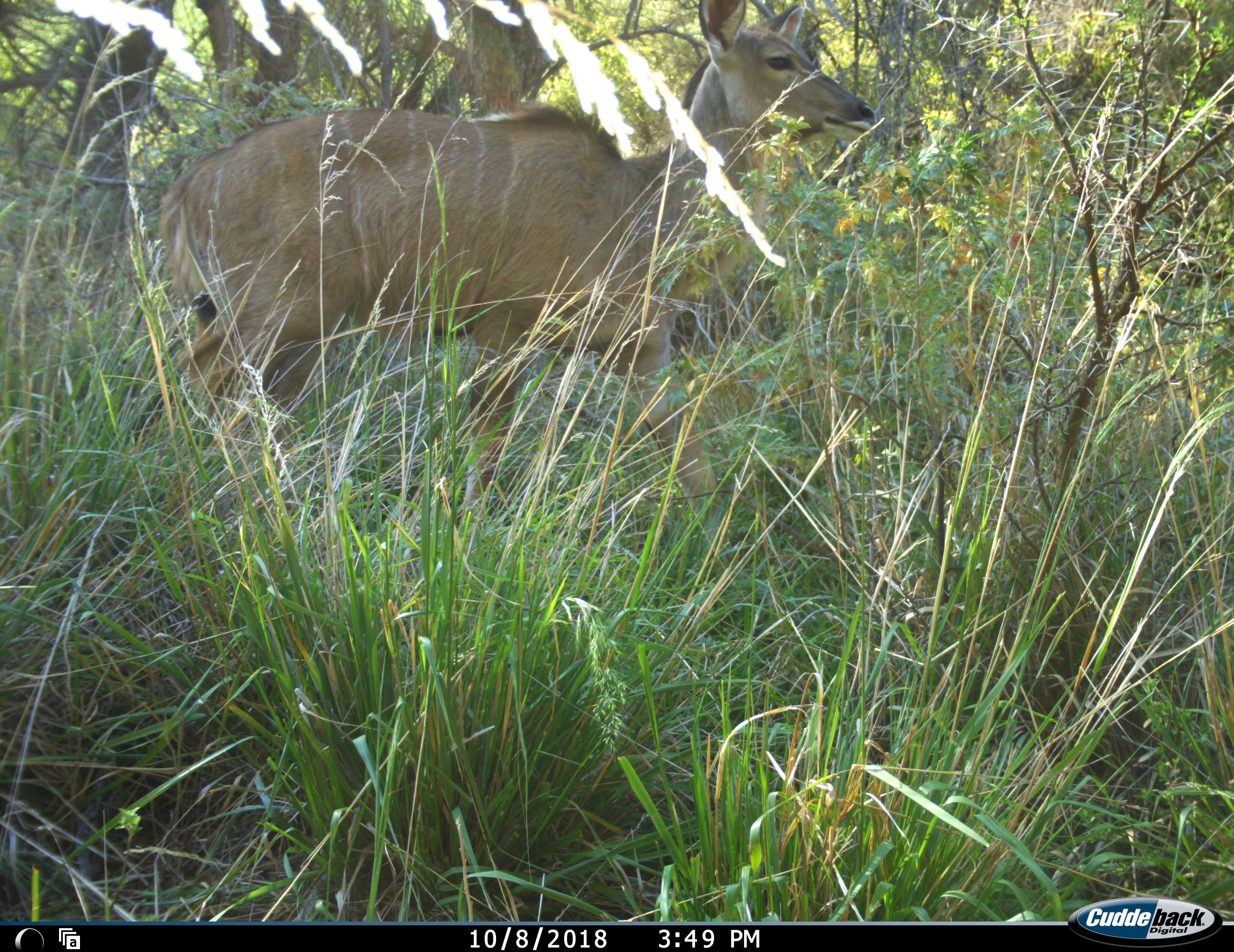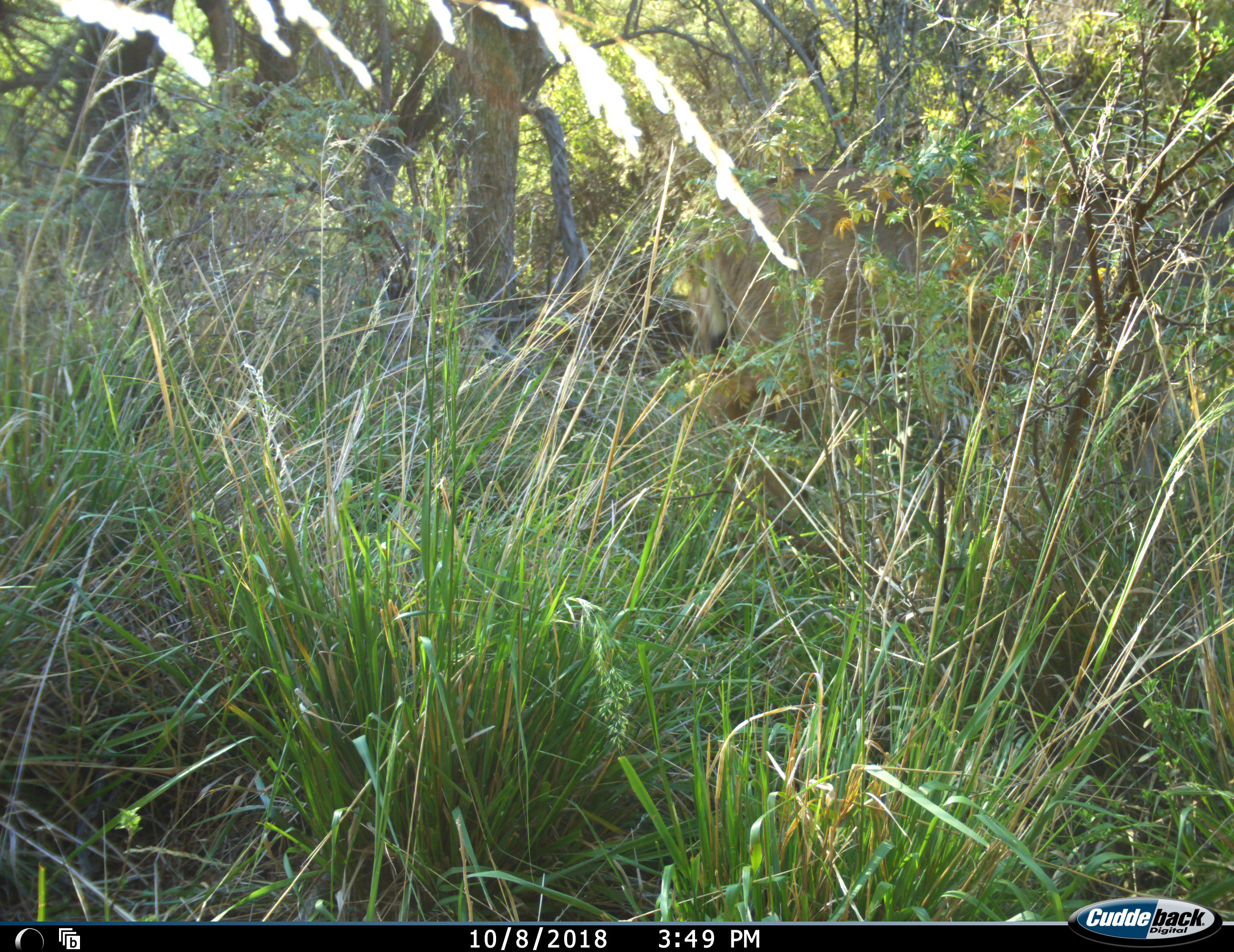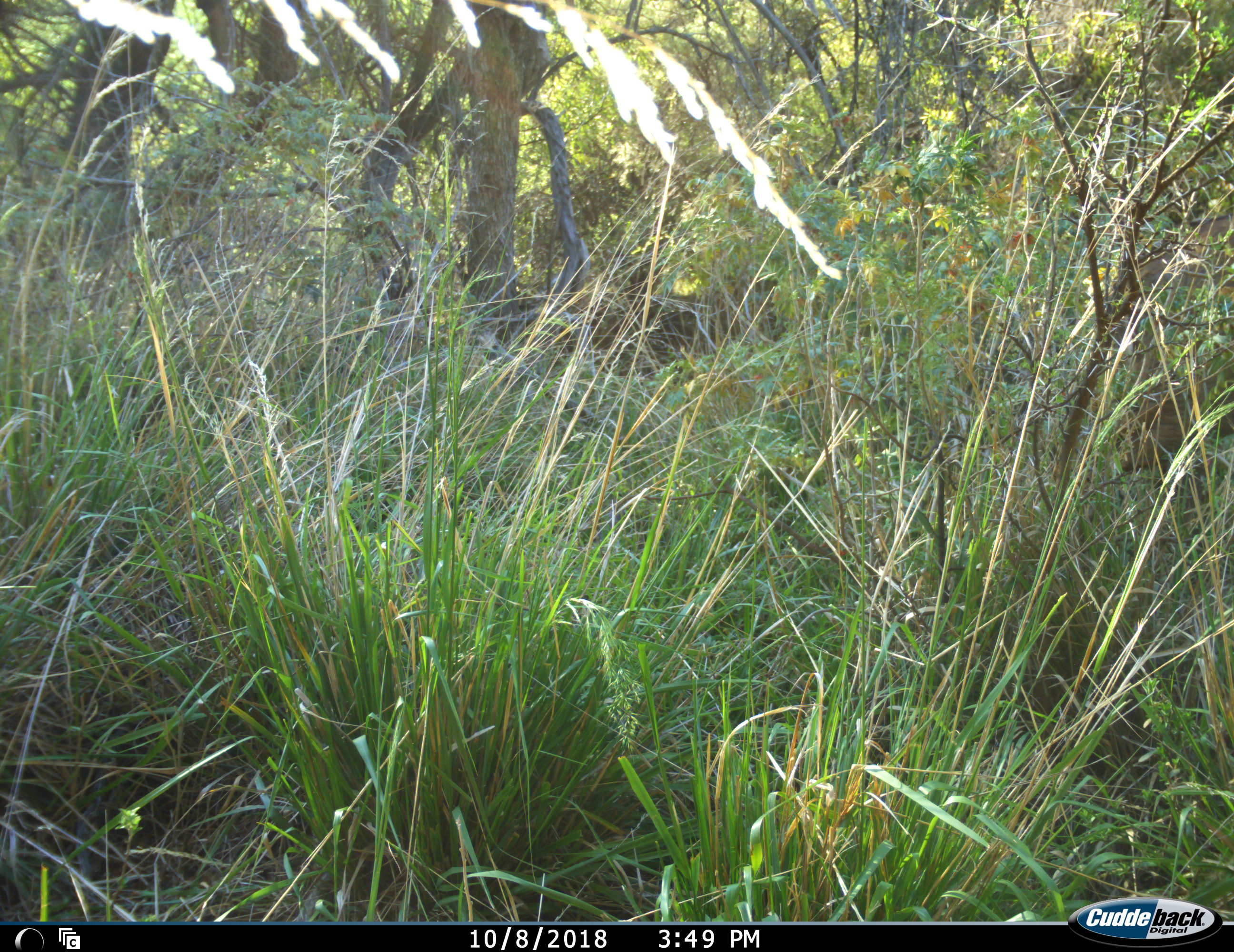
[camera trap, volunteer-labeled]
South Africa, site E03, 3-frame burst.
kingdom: Animalia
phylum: Chordata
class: Mammalia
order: Artiodactyla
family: Bovidae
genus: Tragelaphus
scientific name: Tragelaphus strepsiceros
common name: greater kudu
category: kudu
Kudu (greater kudu) (Tragelaphus strepsiceros), count 1. Behavior (volunteer vote fractions): standing 10%, resting 0%, moving 90%, interacting 0%. Young present (vote fraction): 0%. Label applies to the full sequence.